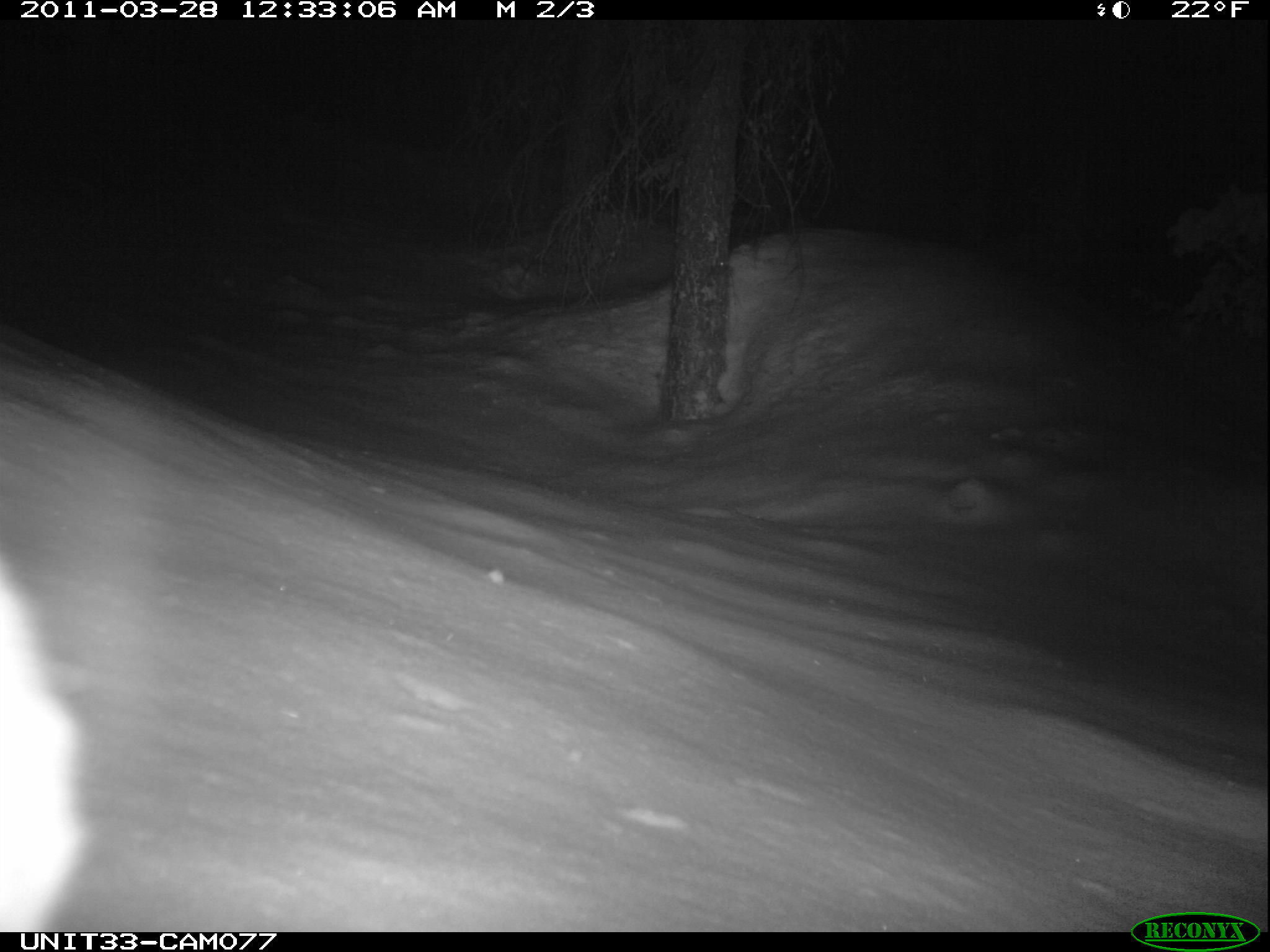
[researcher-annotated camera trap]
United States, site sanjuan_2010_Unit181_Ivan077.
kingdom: Animalia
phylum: Chordata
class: Mammalia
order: Lagomorpha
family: Leporidae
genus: Lepus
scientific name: Lepus americanus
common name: snowshoe hare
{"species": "Lepus americanus (snowshoe hare)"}